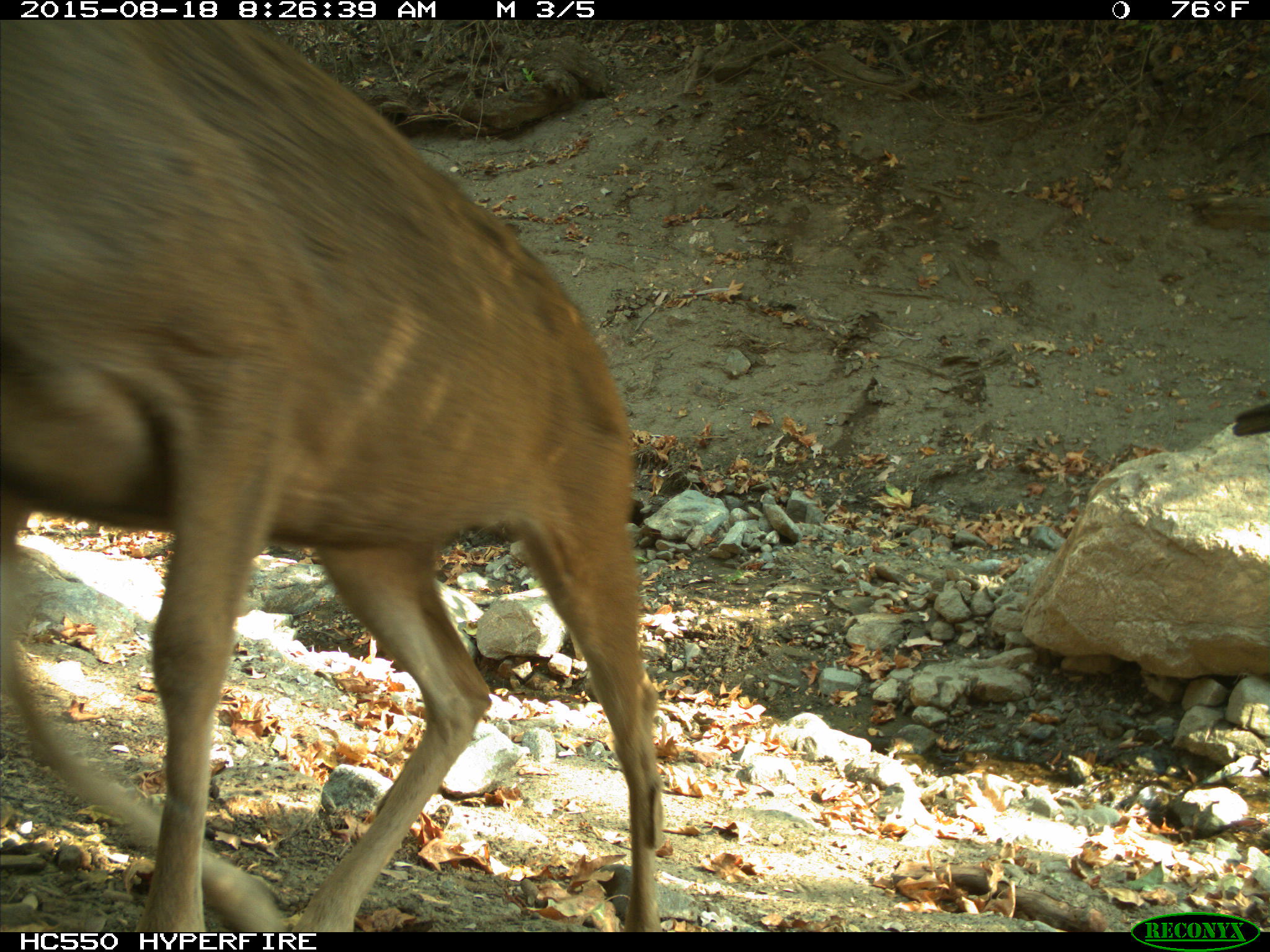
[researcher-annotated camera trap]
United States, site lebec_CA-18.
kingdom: Animalia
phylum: Chordata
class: Mammalia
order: Artiodactyla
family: Cervidae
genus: Odocoileus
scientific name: Odocoileus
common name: deer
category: unidentified deer